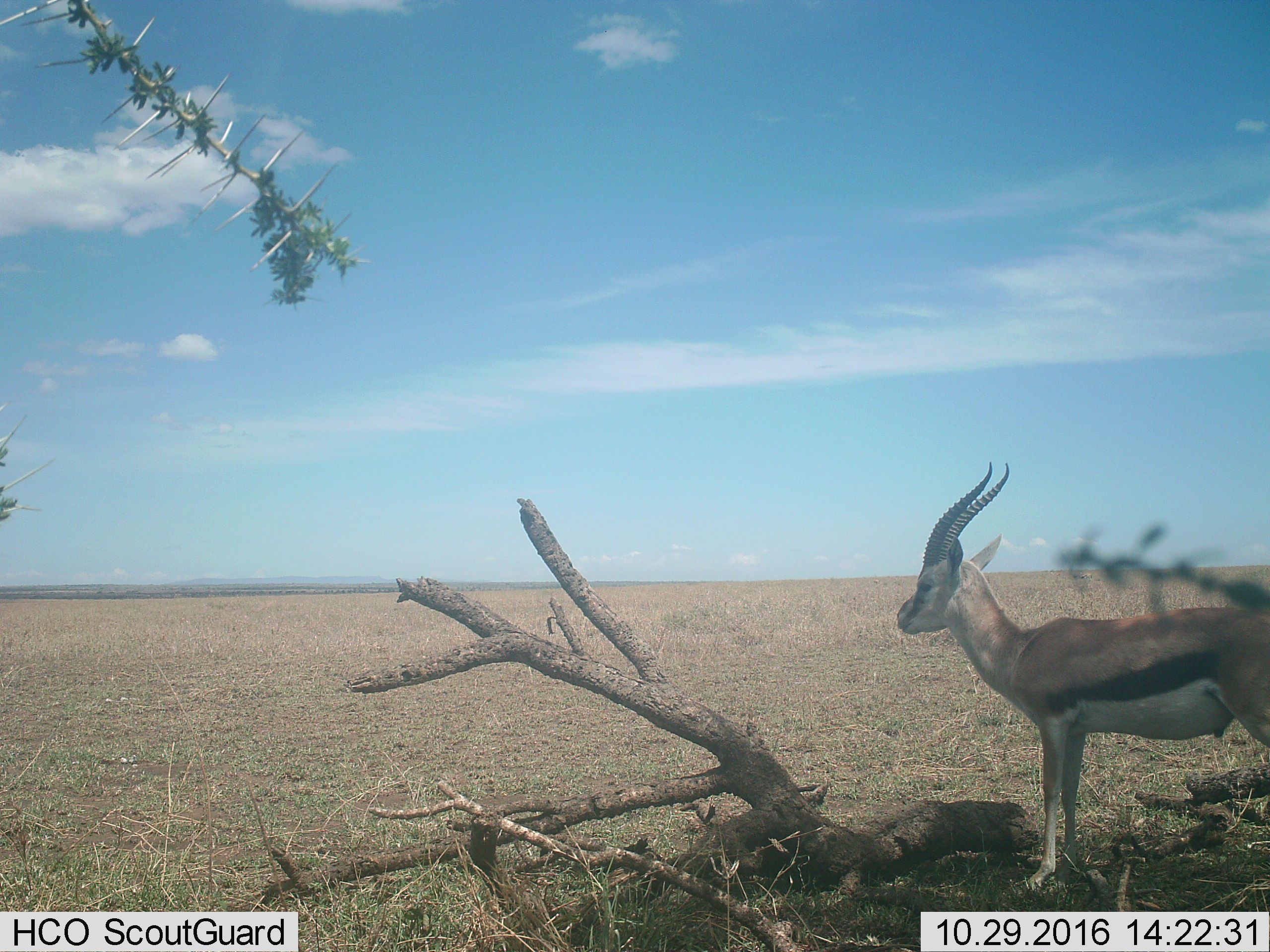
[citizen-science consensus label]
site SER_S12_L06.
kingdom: Animalia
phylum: Chordata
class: Mammalia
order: Artiodactyla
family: Bovidae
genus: Eudorcas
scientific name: Eudorcas thomsonii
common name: thomson's gazelle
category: gazellethomsons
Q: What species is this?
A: Gazellethomsons (thomson's gazelle) (Eudorcas thomsonii).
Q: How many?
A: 1.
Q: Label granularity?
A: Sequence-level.